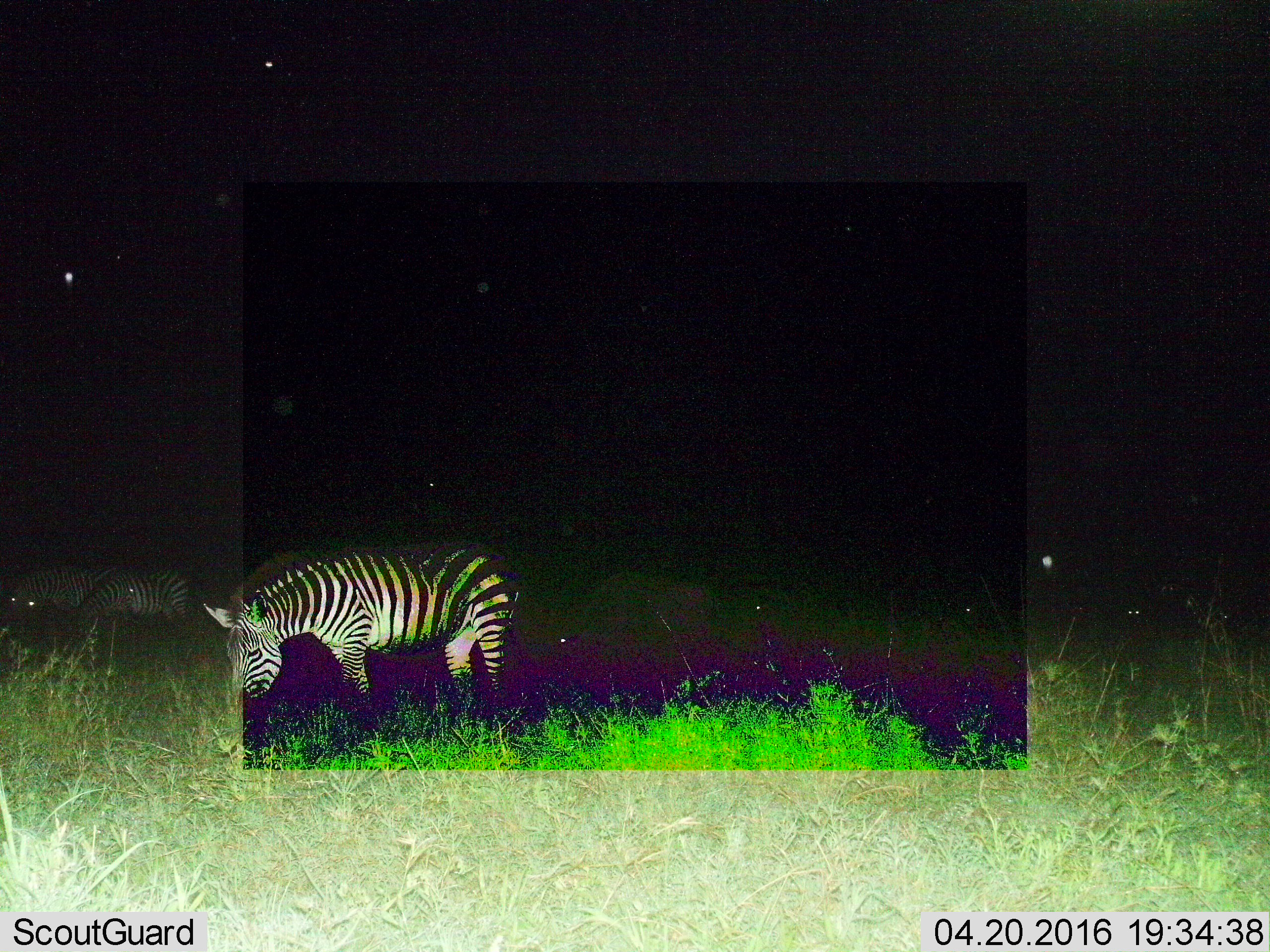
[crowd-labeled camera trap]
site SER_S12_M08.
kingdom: Animalia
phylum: Chordata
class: Mammalia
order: Perissodactyla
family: Equidae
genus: Equus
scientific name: Equus quagga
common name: plains zebra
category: zebraplains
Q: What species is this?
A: Zebraplains (plains zebra) (Equus quagga).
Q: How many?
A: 6.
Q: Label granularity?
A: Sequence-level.